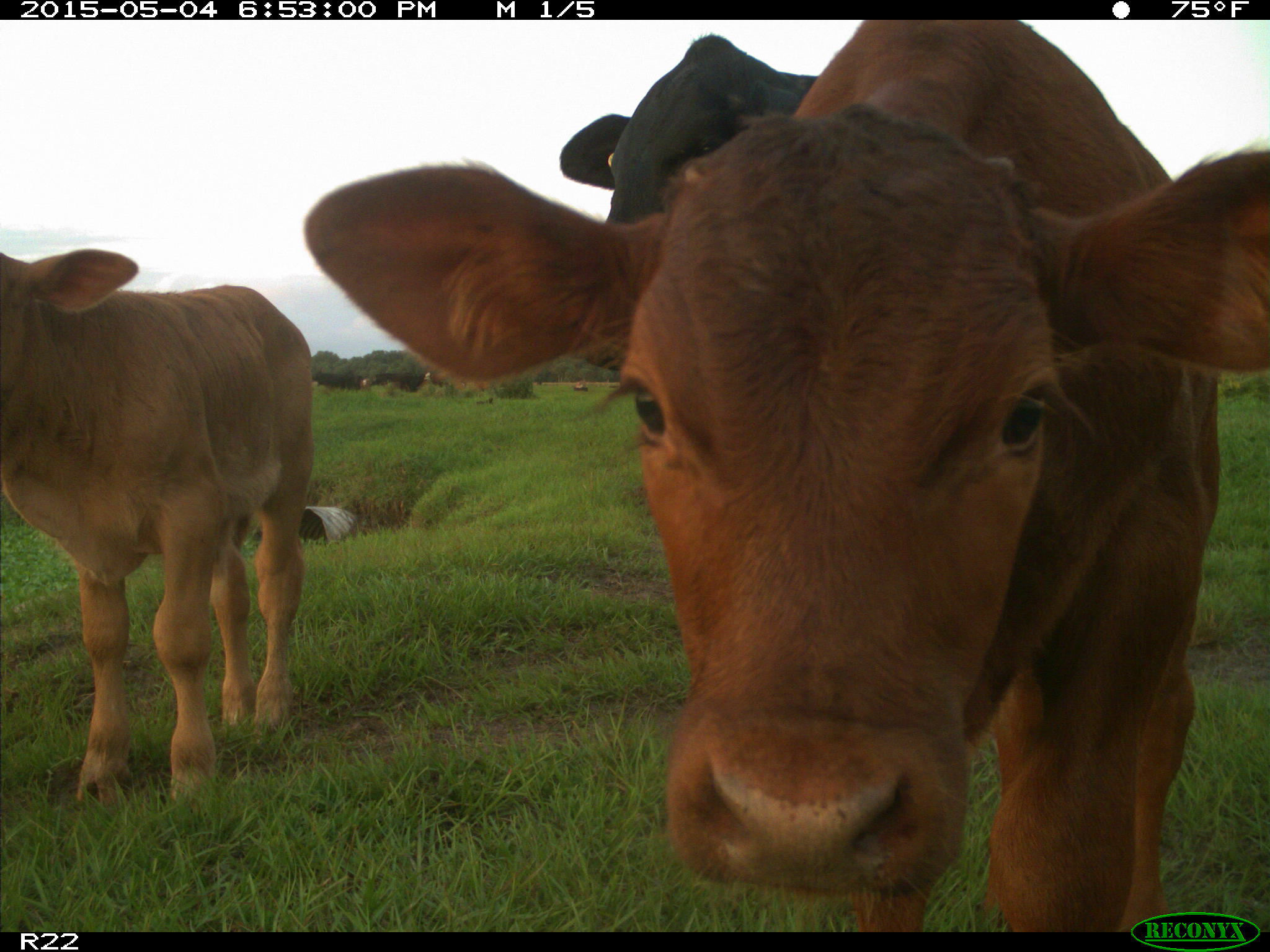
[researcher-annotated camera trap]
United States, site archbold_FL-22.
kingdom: Animalia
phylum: Chordata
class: Mammalia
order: Artiodactyla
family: Bovidae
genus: Bos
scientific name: Bos taurus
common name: domestic cow